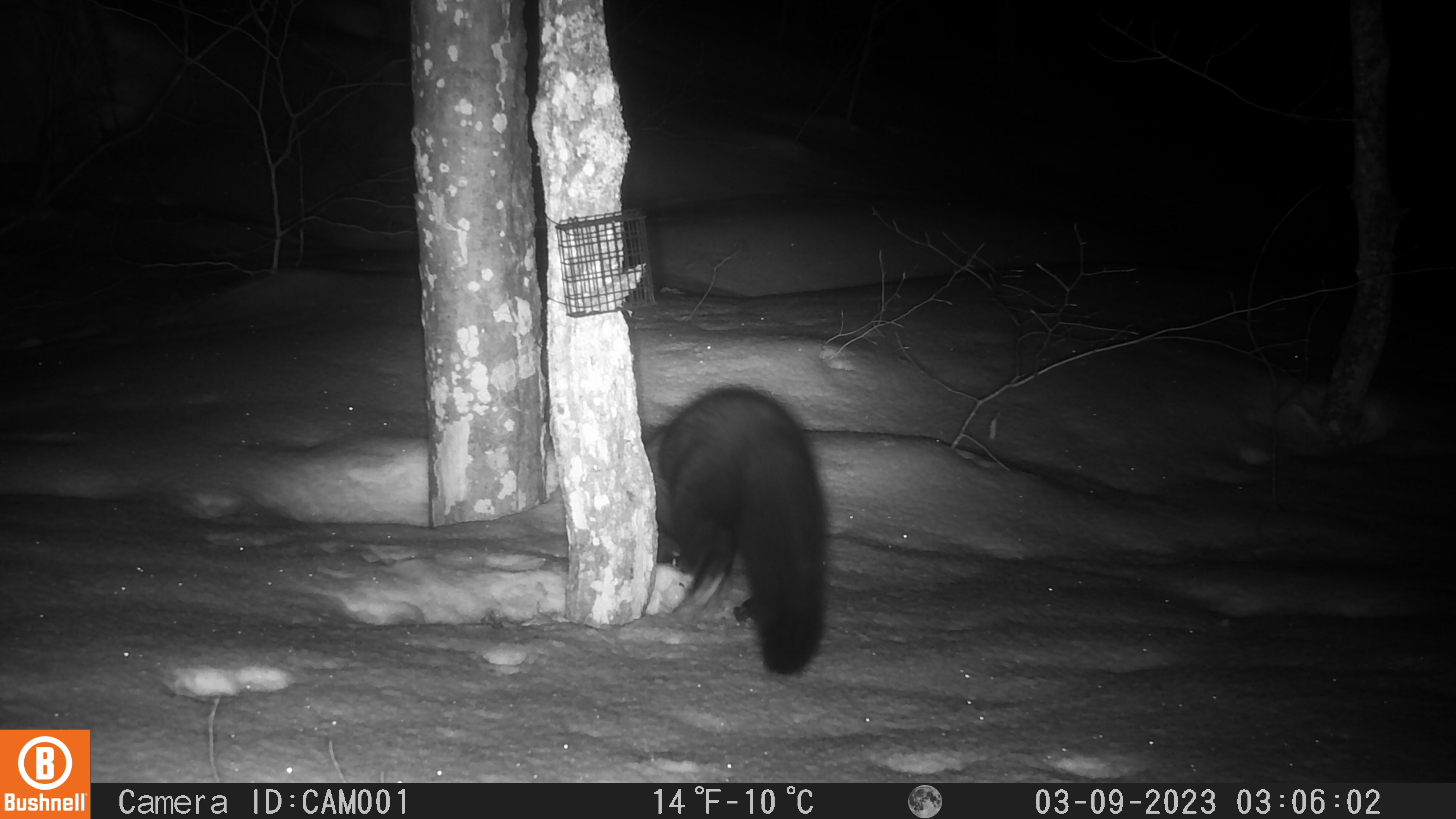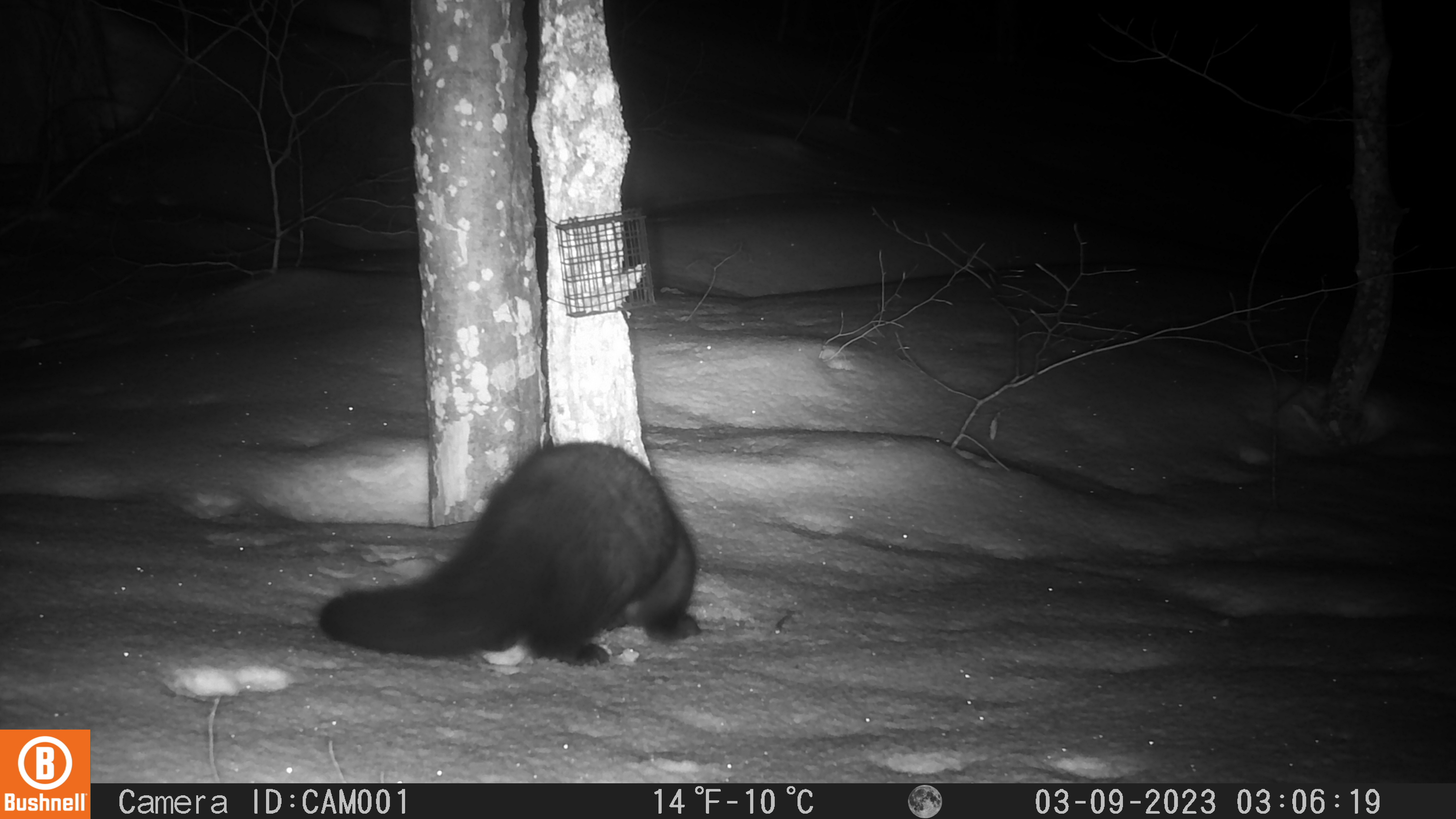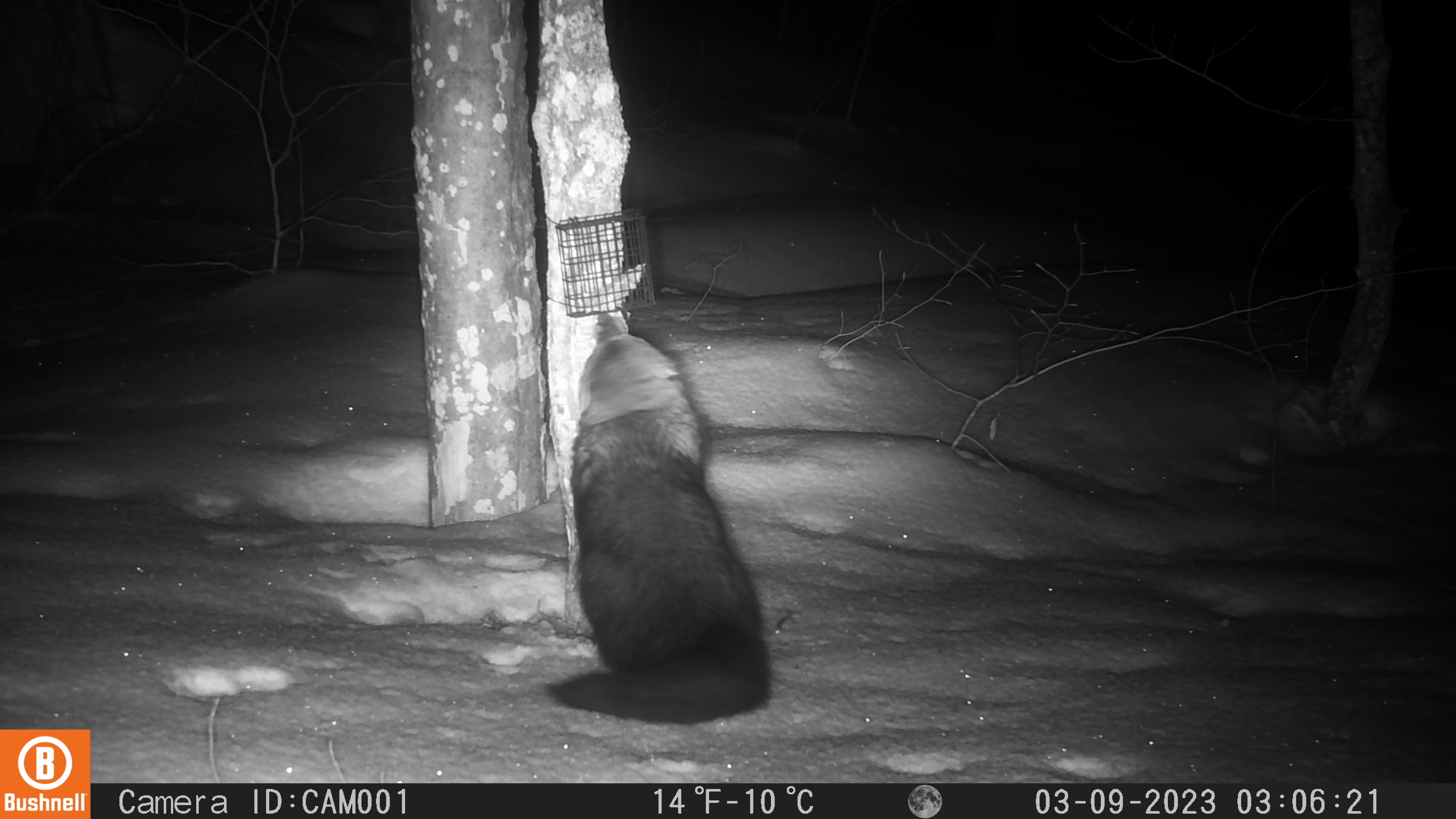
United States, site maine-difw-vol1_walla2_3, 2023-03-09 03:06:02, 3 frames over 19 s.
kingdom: Animalia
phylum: Chordata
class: Mammalia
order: Carnivora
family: Mustelidae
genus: Pekania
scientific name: Pekania pennanti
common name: fisher